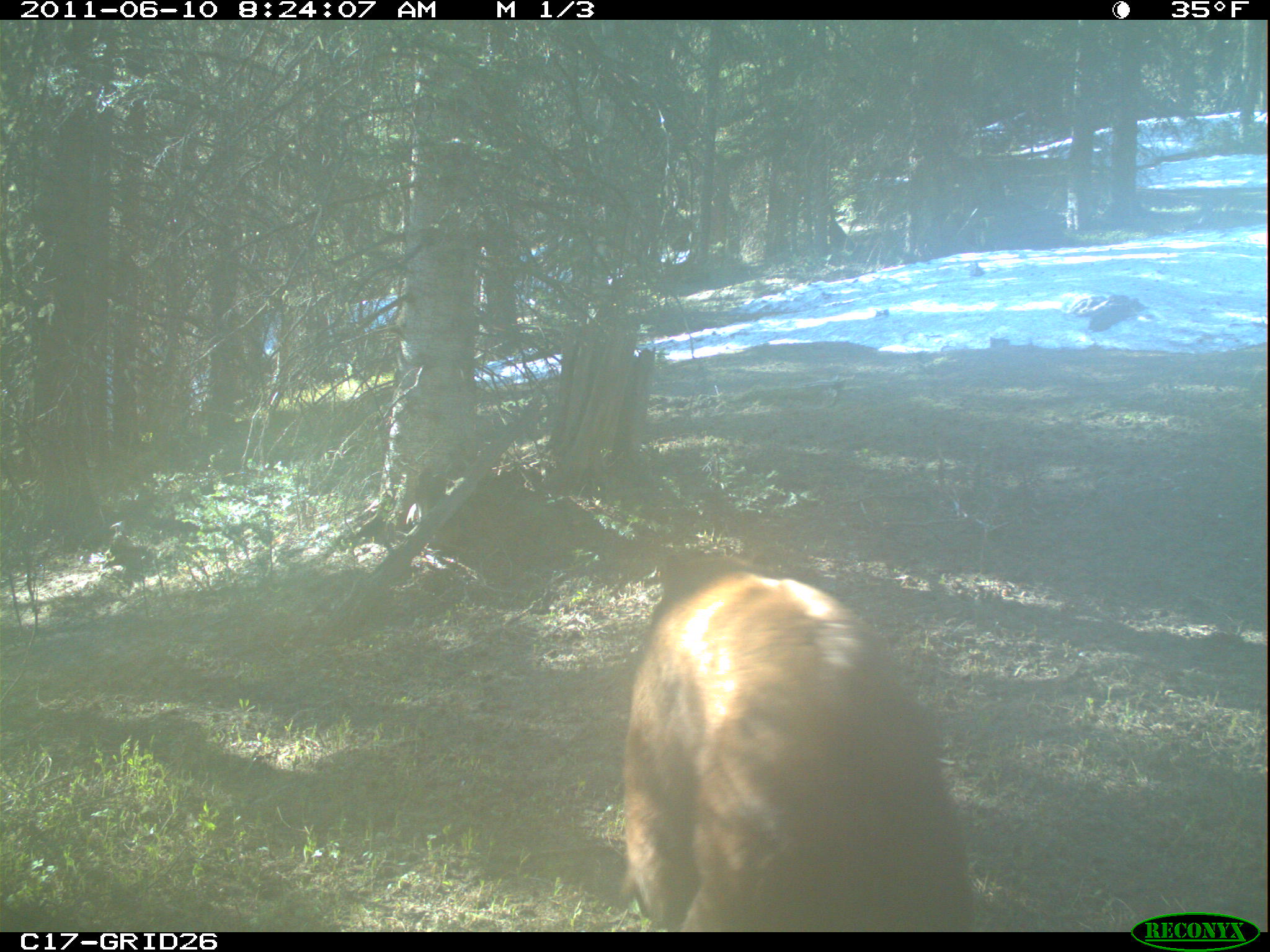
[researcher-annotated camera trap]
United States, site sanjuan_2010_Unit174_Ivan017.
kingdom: Animalia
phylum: Chordata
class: Mammalia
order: Carnivora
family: Ursidae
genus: Ursus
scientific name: Ursus americanus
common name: american black bear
Ursus americanus (american black bear).